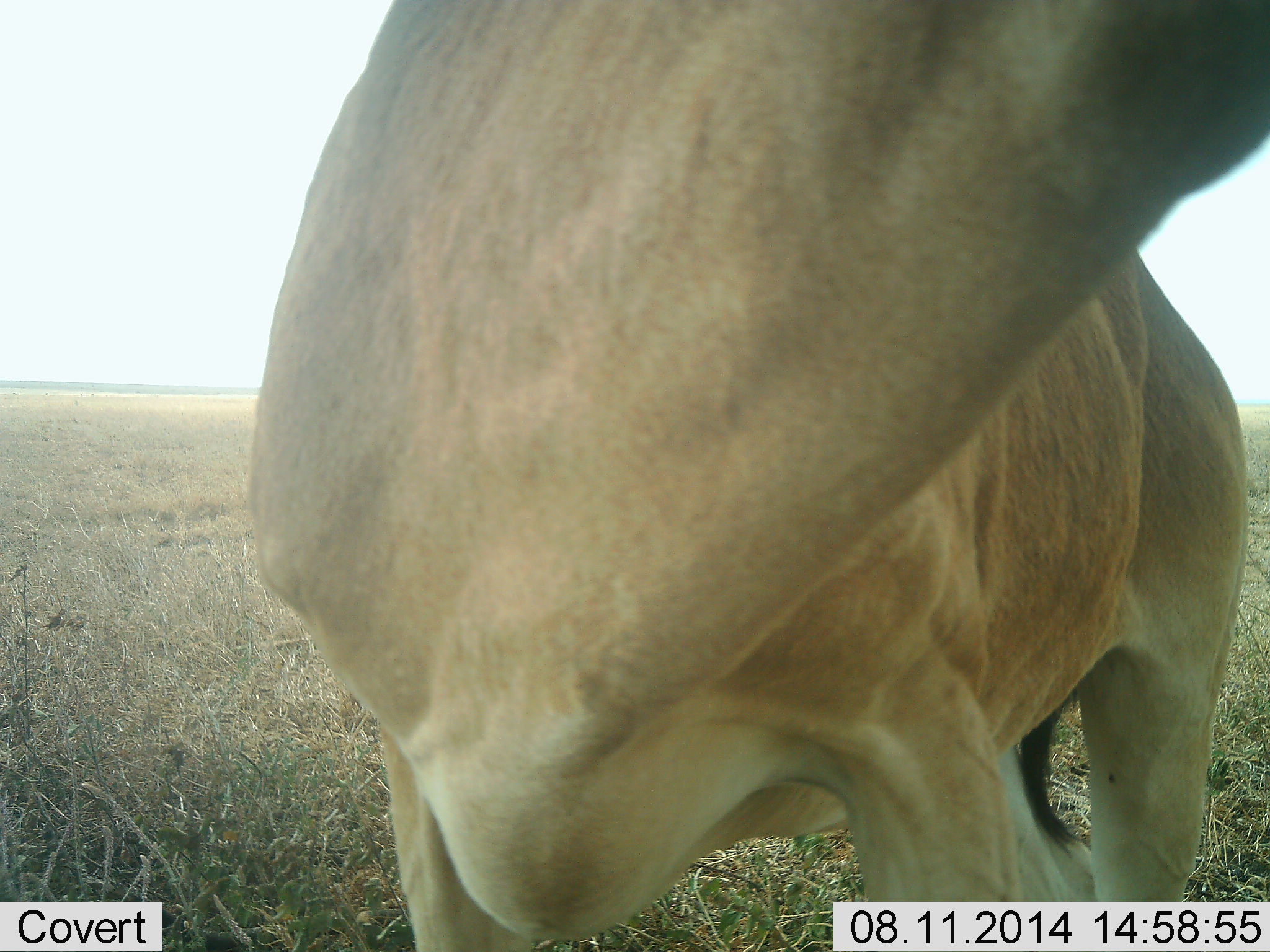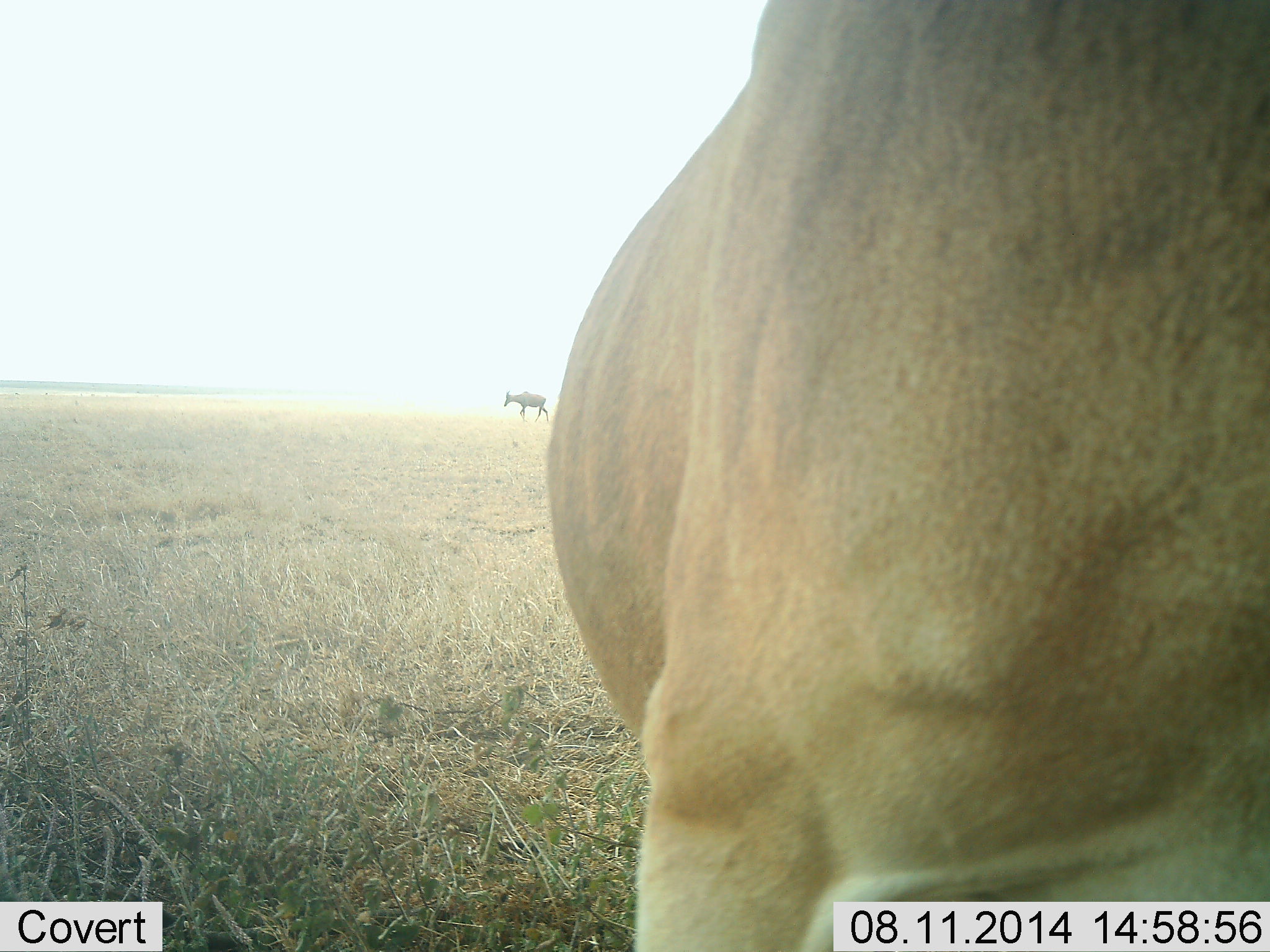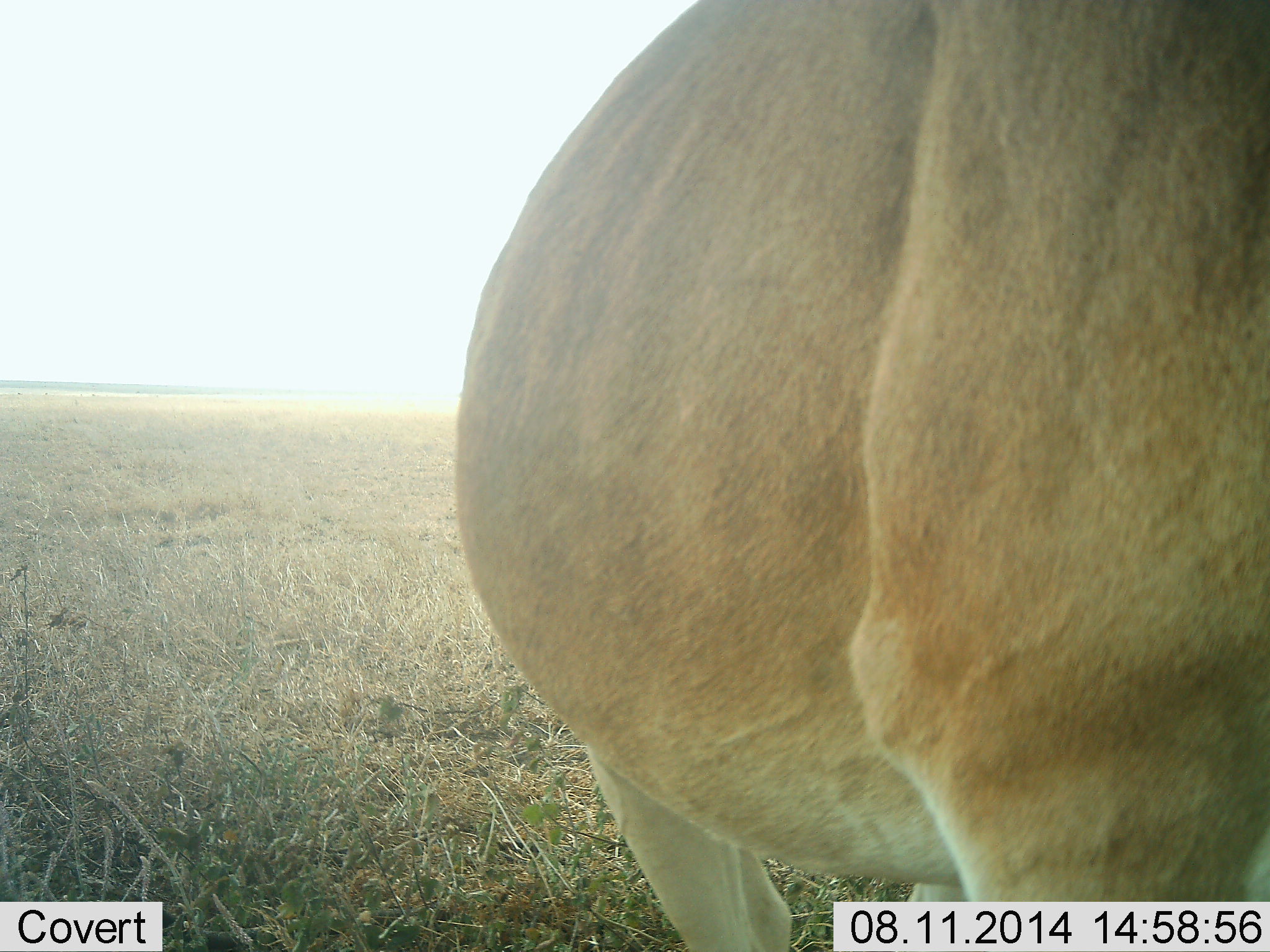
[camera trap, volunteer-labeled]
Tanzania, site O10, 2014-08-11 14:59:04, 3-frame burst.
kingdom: Animalia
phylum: Chordata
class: Mammalia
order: Artiodactyla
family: Bovidae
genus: Alcelaphus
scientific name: Alcelaphus buselaphus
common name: hartebeest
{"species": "hartebeest (Alcelaphus buselaphus)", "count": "2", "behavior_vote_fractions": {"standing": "82%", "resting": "0%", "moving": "55%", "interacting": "0%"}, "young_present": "0%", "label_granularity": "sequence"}